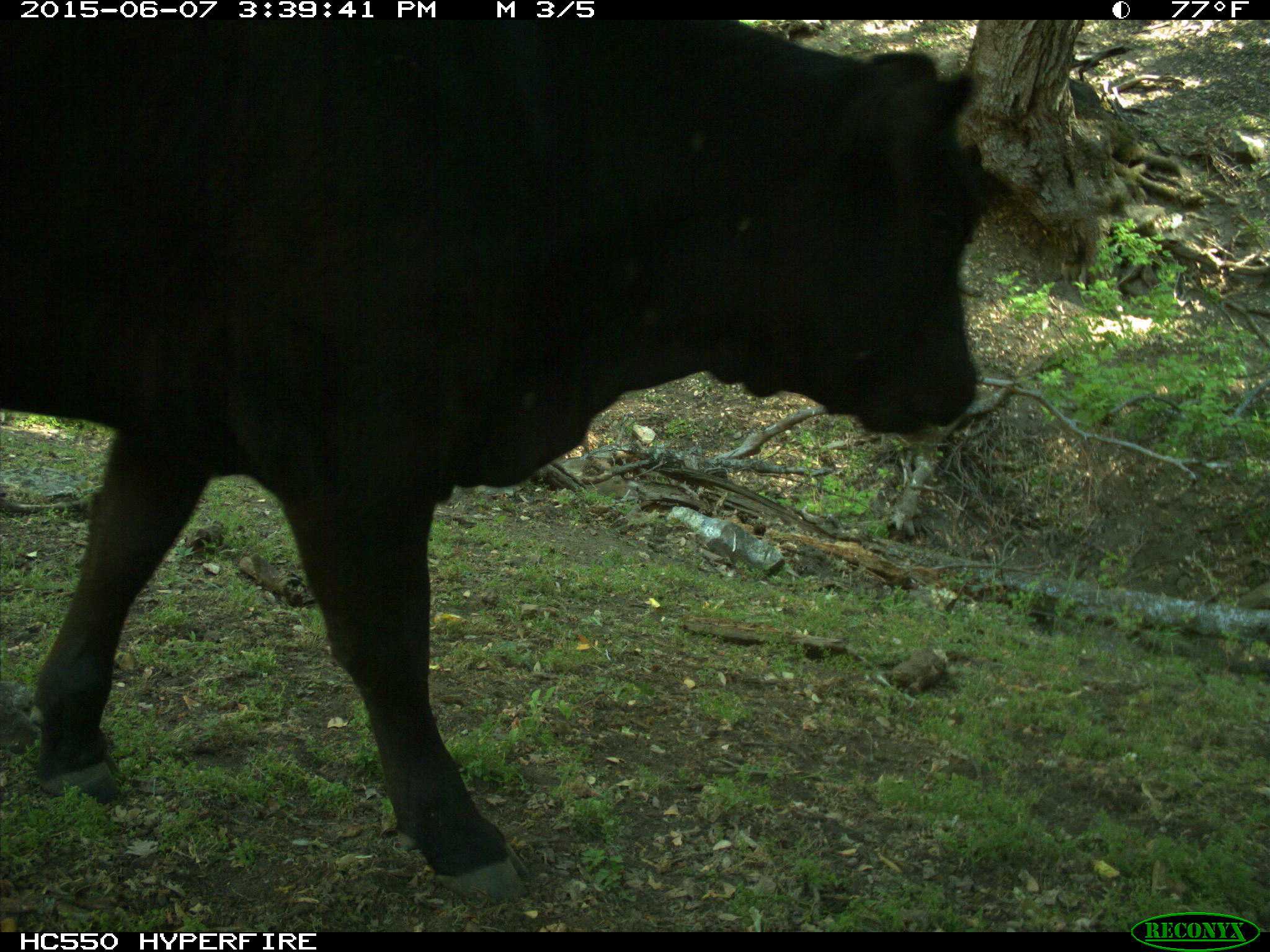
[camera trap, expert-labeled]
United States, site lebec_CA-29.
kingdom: Animalia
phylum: Chordata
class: Mammalia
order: Artiodactyla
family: Bovidae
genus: Bos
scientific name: Bos taurus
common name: domestic cow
Bos taurus (domestic cow).